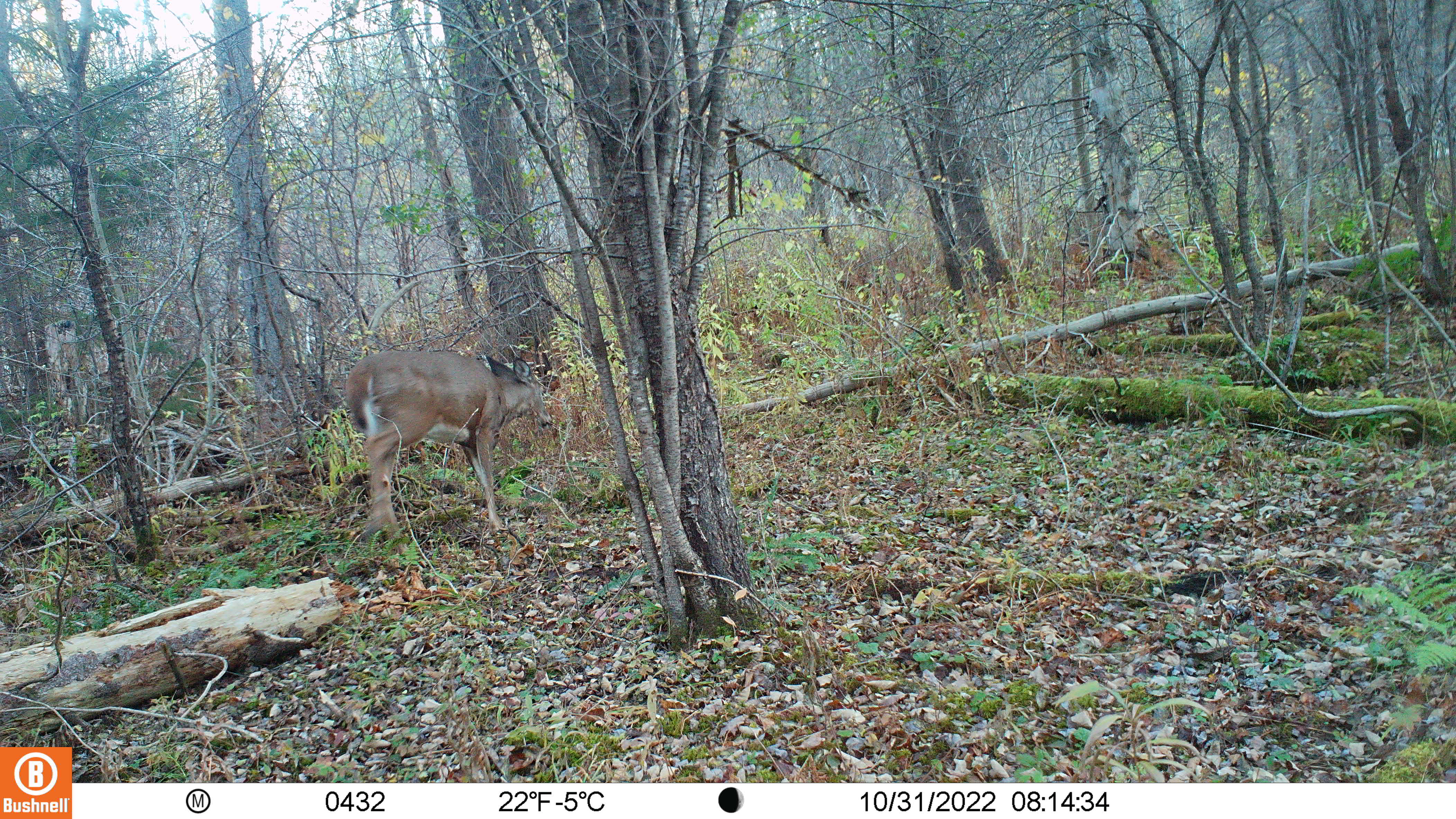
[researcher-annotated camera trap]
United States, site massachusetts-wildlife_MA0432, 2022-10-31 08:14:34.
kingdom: Animalia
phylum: Chordata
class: Mammalia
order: Artiodactyla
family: Cervidae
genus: Odocoileus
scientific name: Odocoileus virginianus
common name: white-tailed deer